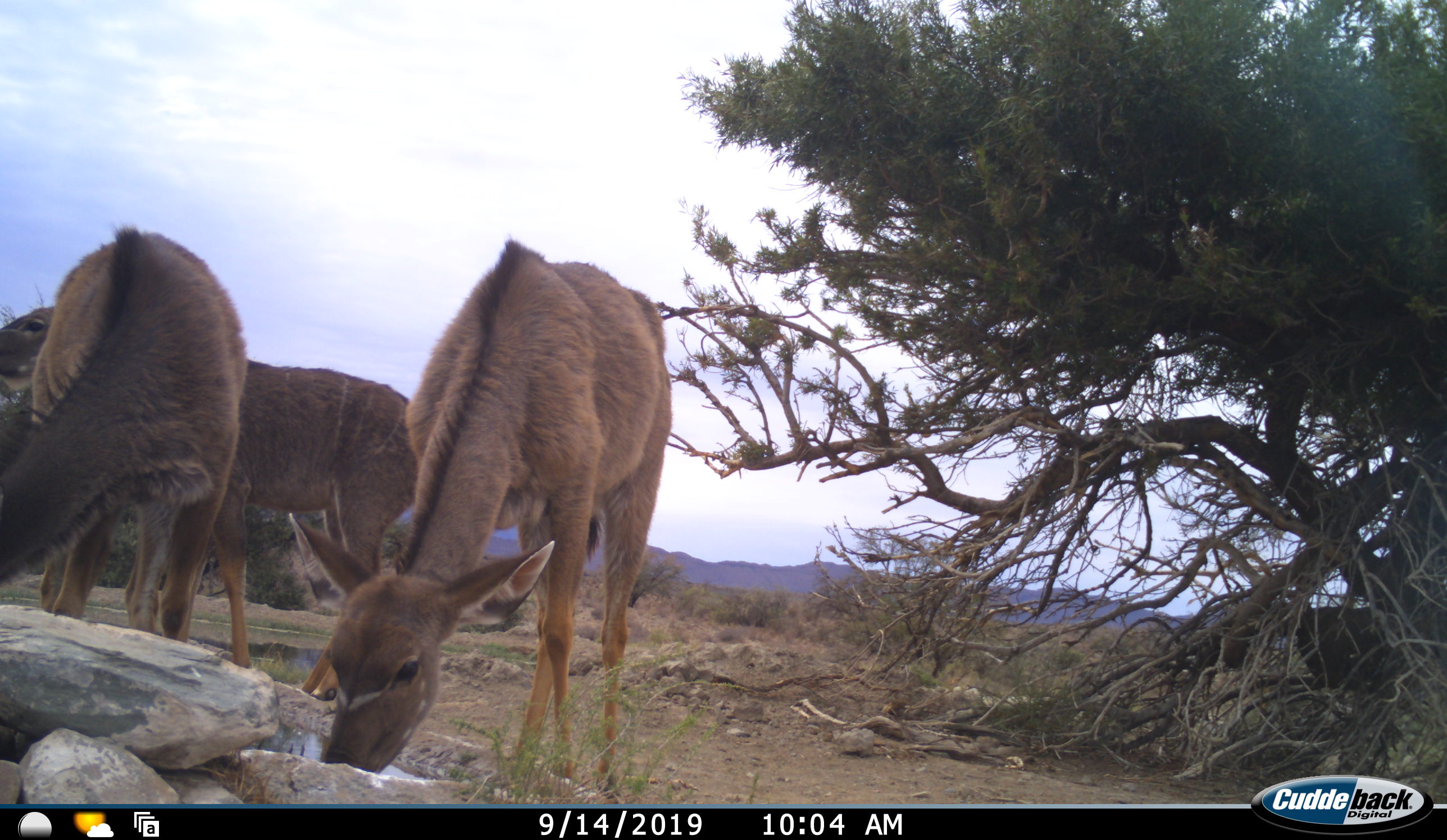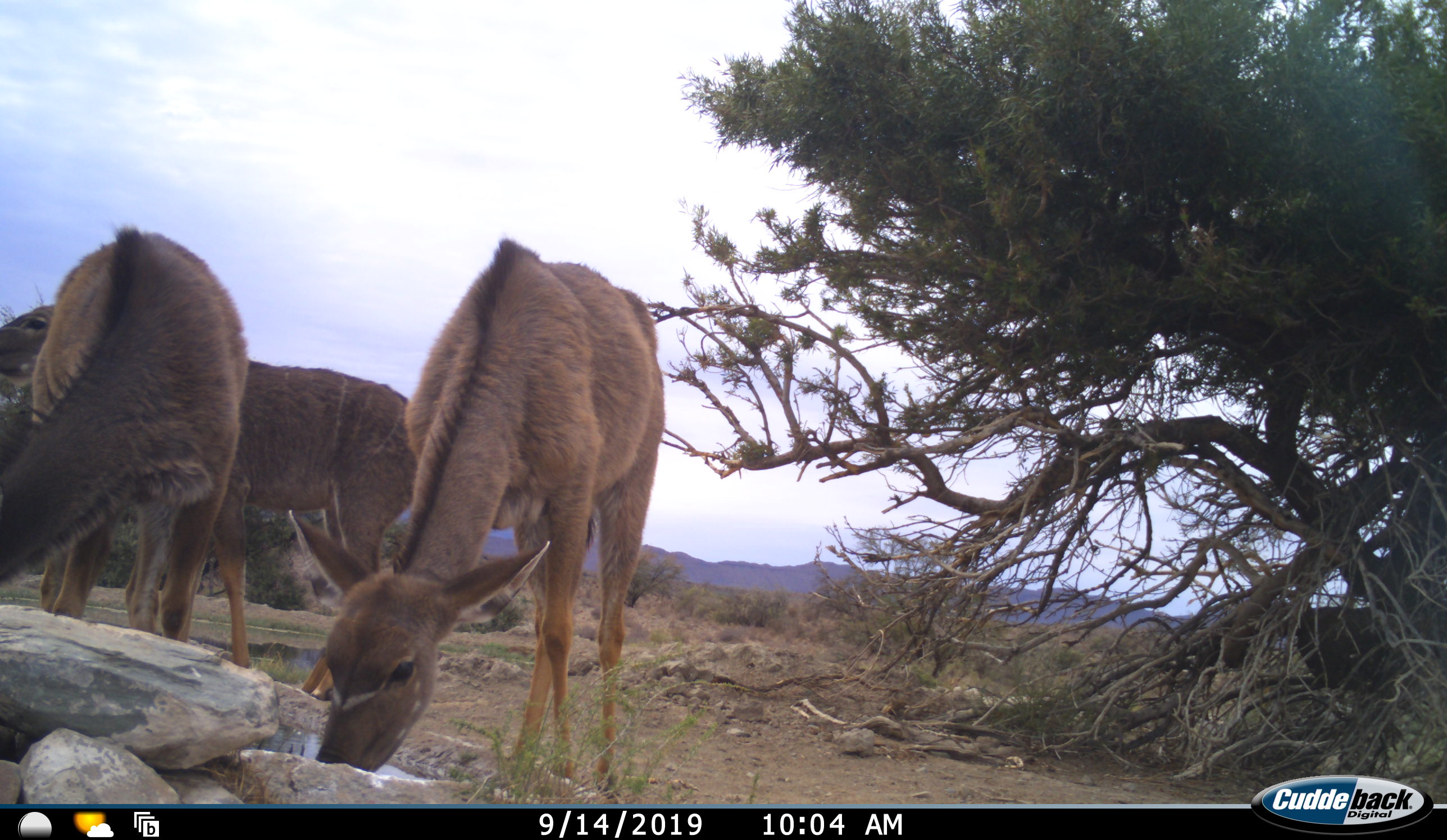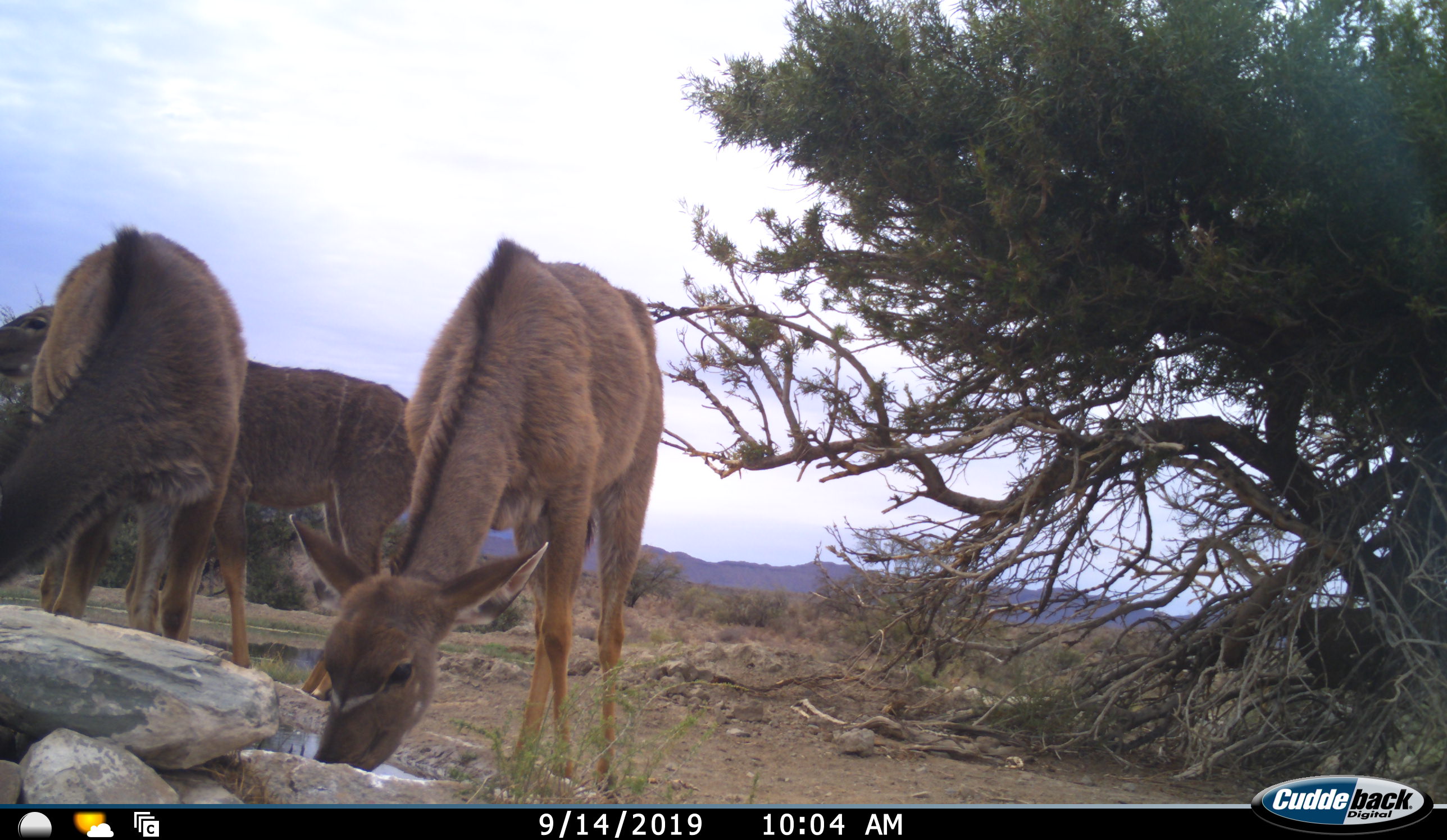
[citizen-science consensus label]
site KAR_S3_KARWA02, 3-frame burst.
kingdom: Animalia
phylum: Chordata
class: Mammalia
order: Artiodactyla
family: Bovidae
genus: Tragelaphus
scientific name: Tragelaphus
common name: kudu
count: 3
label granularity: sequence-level